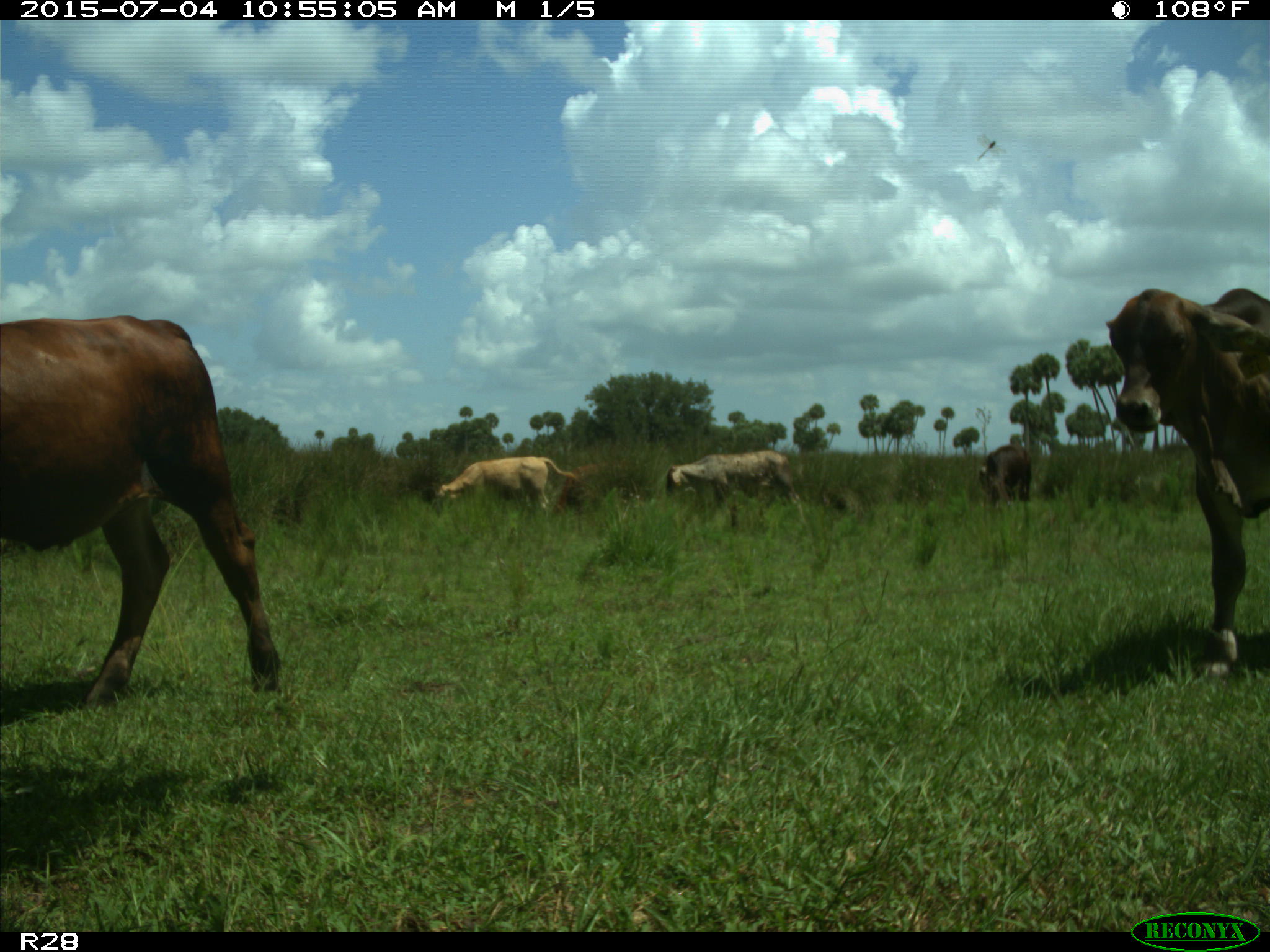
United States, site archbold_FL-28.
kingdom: Animalia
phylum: Chordata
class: Mammalia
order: Artiodactyla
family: Bovidae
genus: Bos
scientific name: Bos taurus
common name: domestic cow